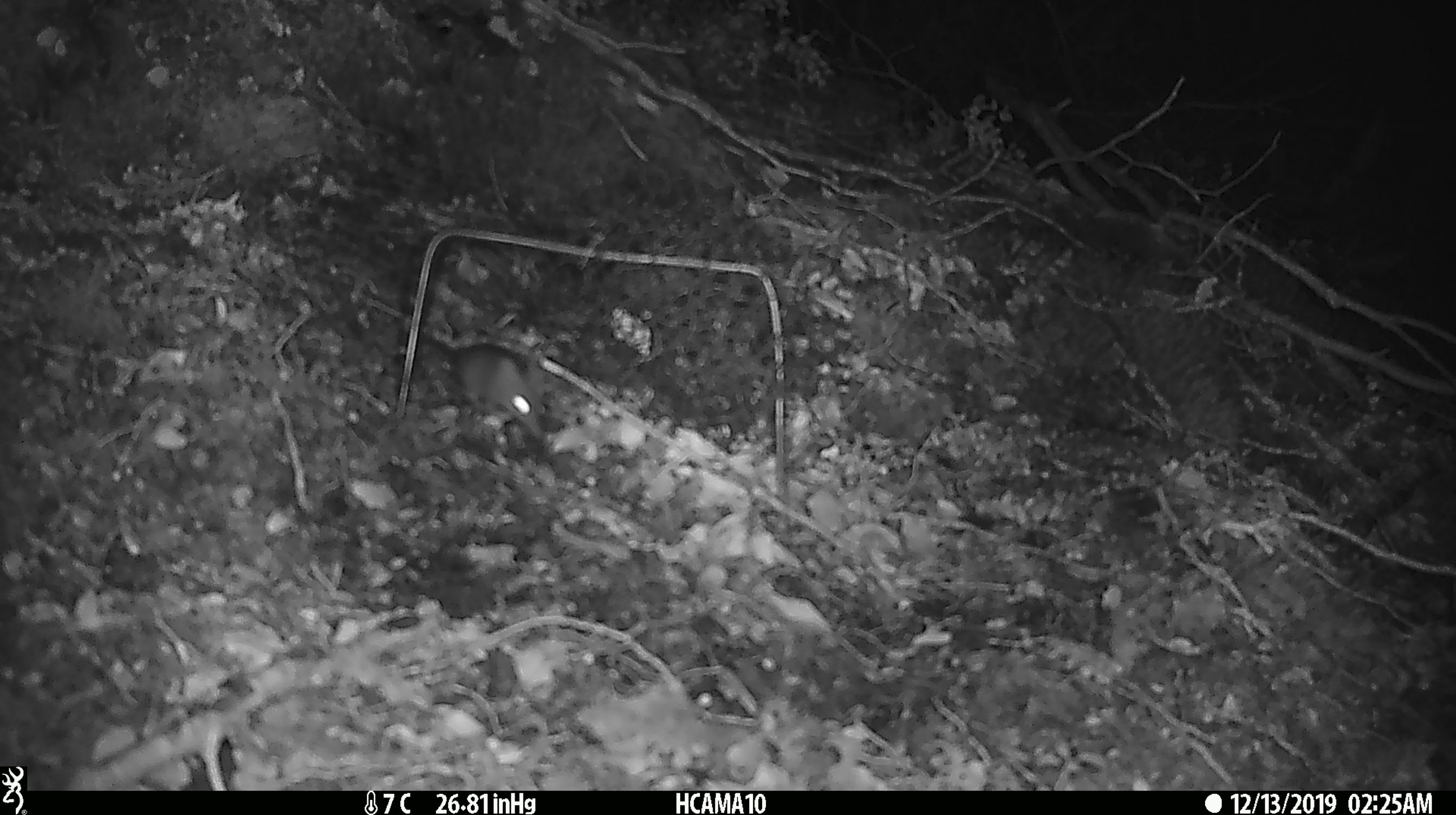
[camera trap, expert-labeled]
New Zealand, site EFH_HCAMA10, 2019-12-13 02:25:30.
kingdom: Animalia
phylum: Chordata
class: Mammalia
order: Rodentia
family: Muridae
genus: Mus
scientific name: Mus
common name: mouse